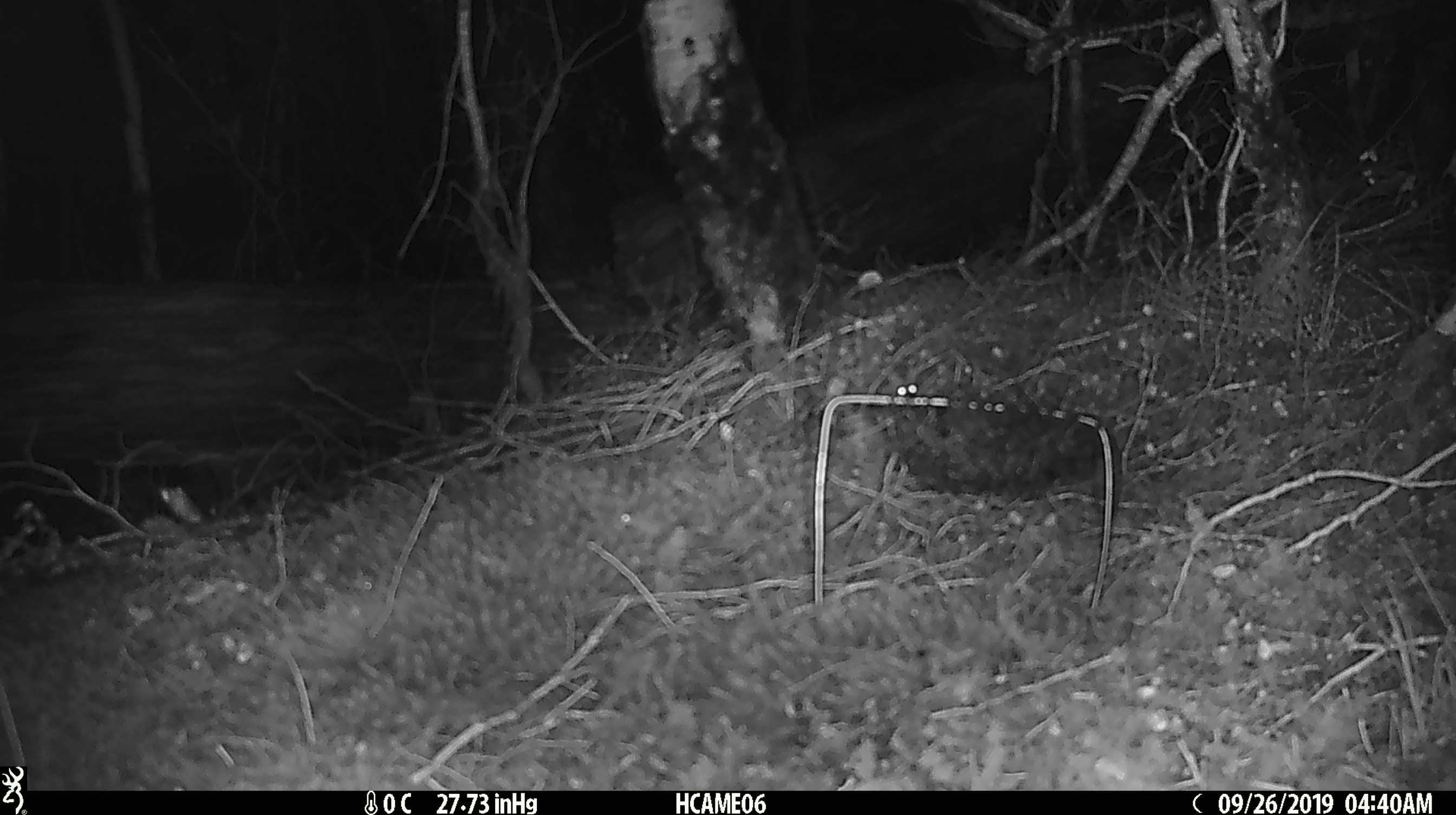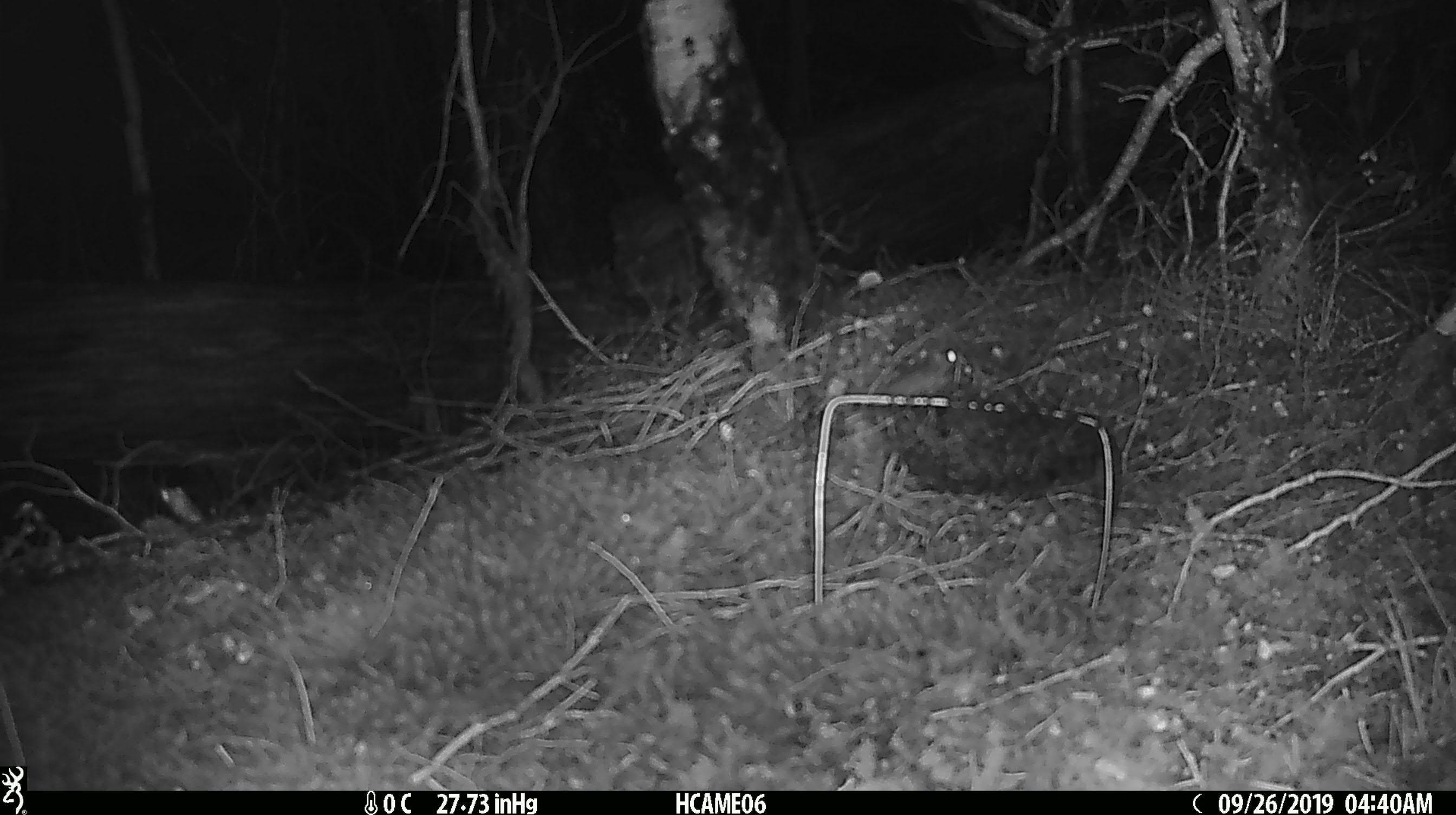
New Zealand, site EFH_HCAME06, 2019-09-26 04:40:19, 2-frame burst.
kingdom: Animalia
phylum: Chordata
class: Mammalia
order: Rodentia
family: Muridae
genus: Mus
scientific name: Mus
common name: mouse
Mouse (Mus).